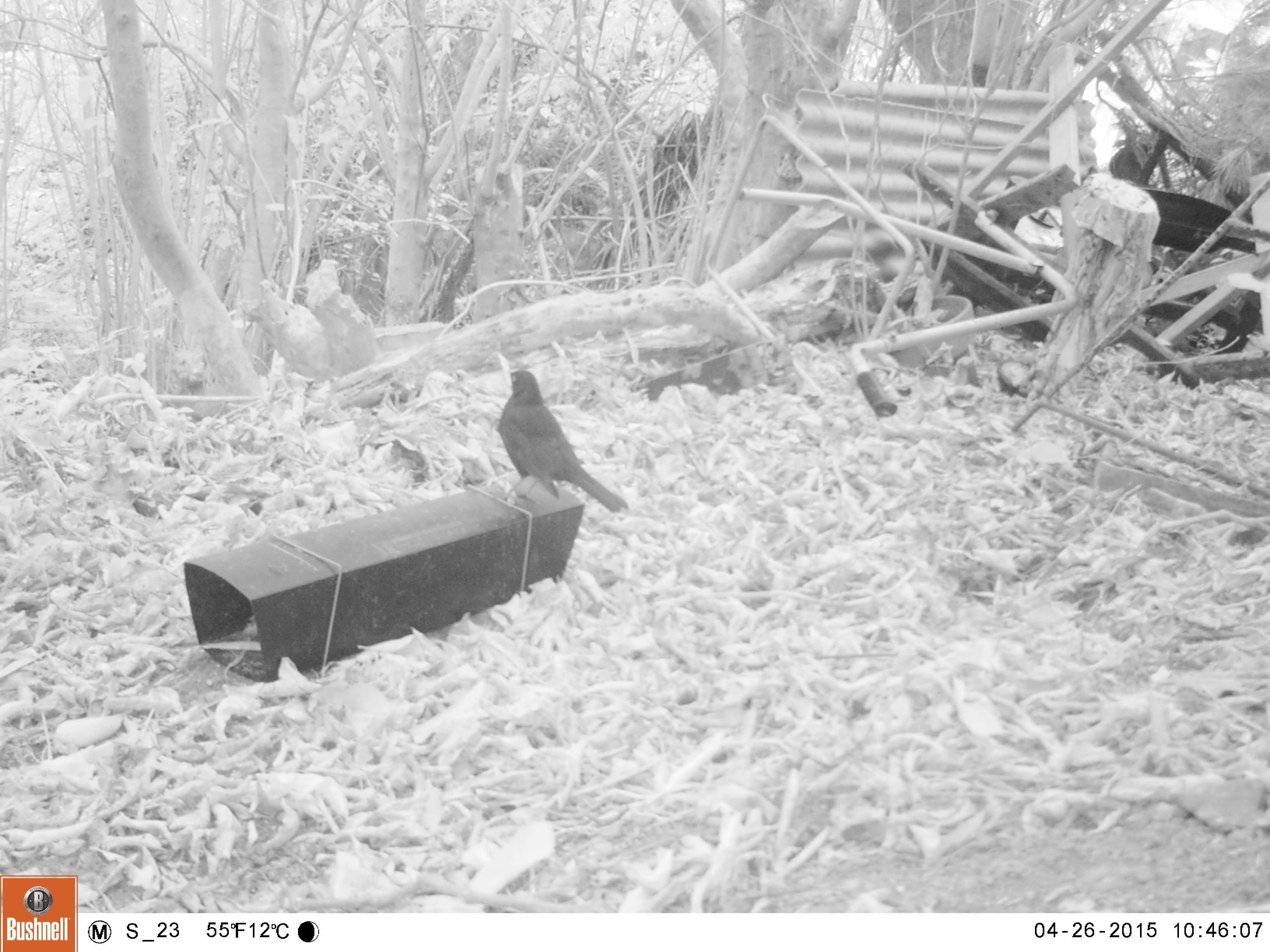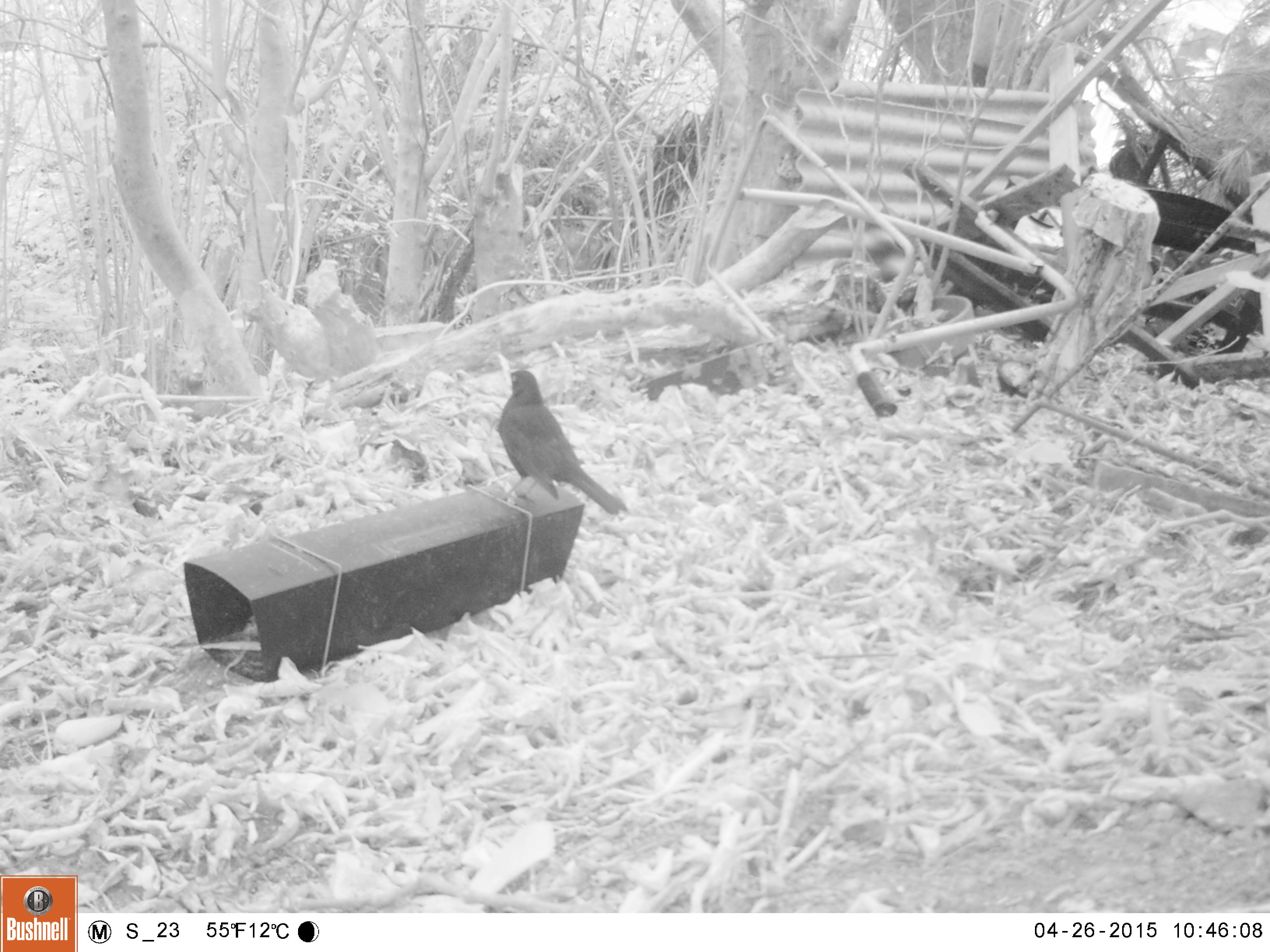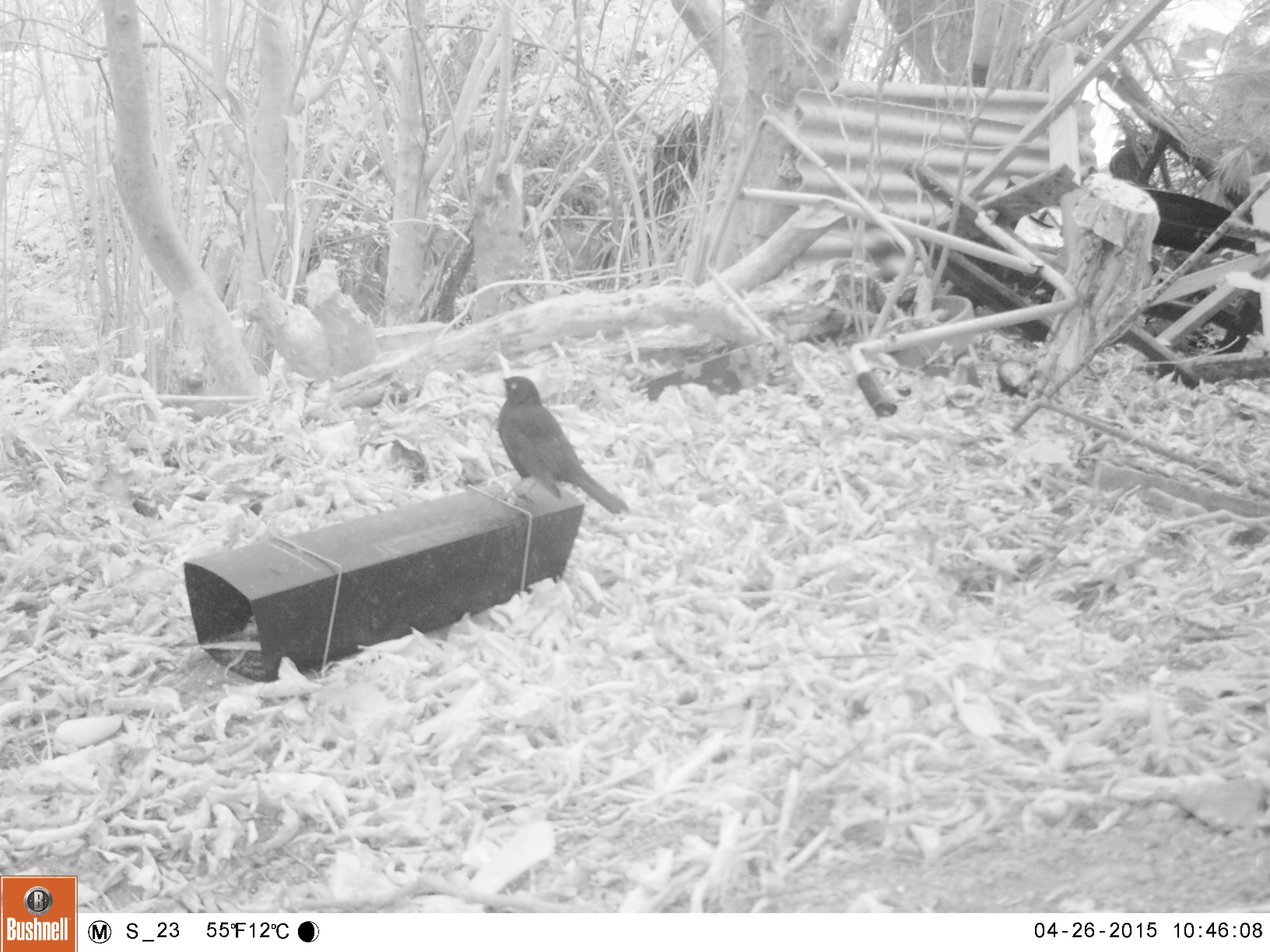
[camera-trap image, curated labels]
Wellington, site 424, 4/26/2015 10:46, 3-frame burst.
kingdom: Animalia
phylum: Chordata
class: Aves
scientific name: Aves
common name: bird